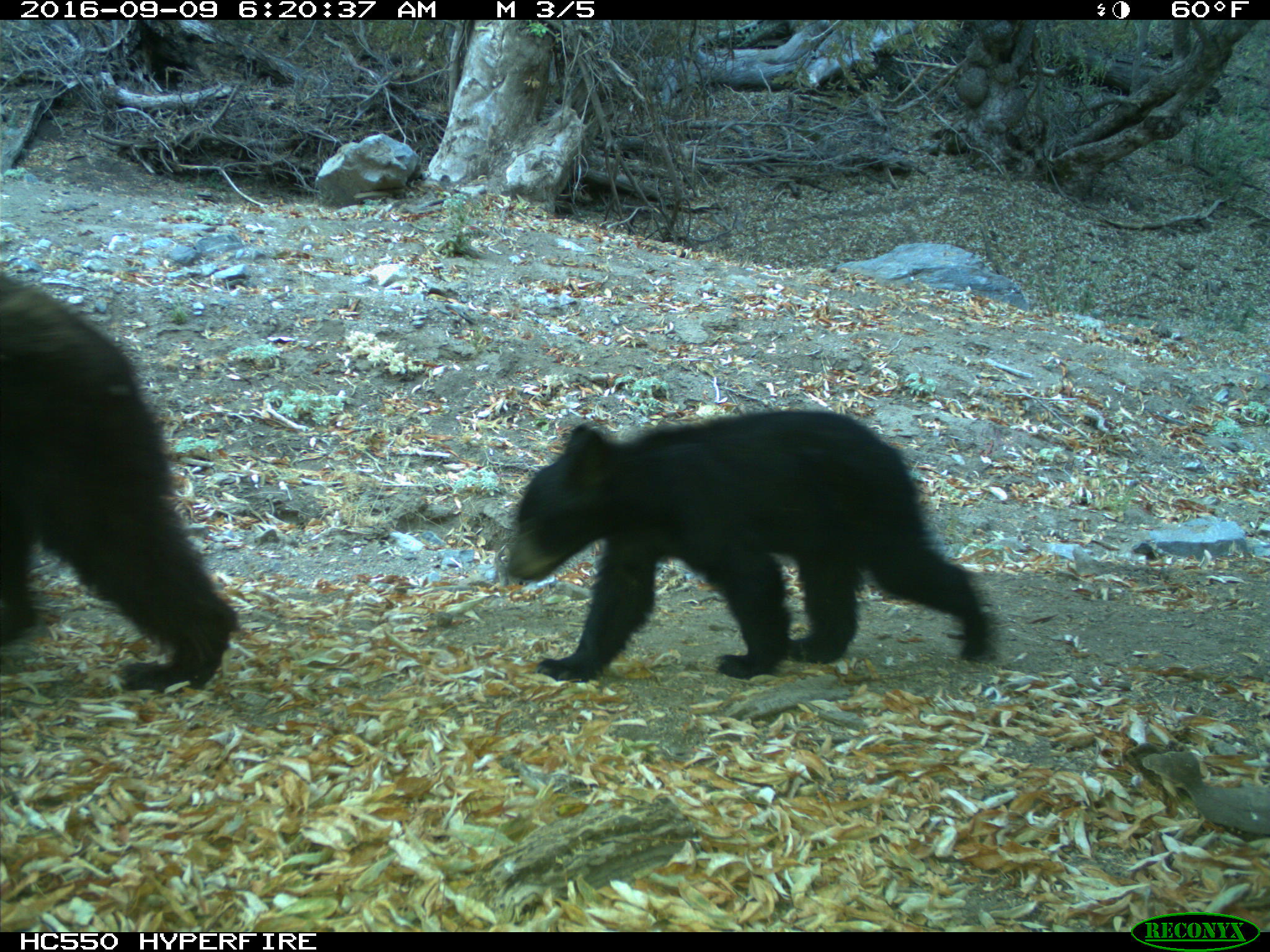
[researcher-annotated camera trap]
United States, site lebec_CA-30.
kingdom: Animalia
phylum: Chordata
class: Mammalia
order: Carnivora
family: Ursidae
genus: Ursus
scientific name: Ursus americanus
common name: american black bear